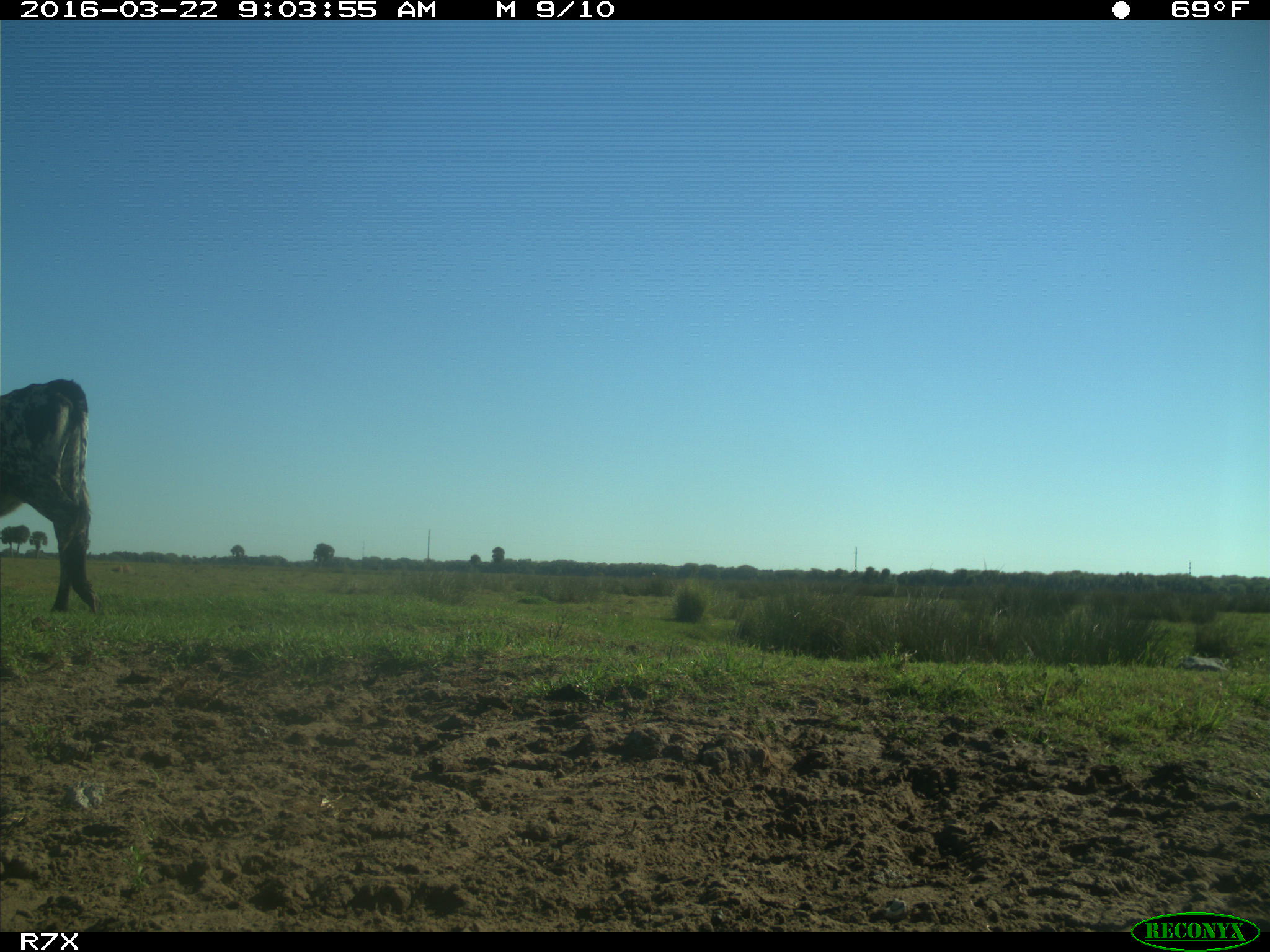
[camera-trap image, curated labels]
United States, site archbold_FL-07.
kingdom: Animalia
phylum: Chordata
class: Mammalia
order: Artiodactyla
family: Bovidae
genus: Bos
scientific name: Bos taurus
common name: domestic cow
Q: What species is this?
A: Bos taurus (domestic cow).